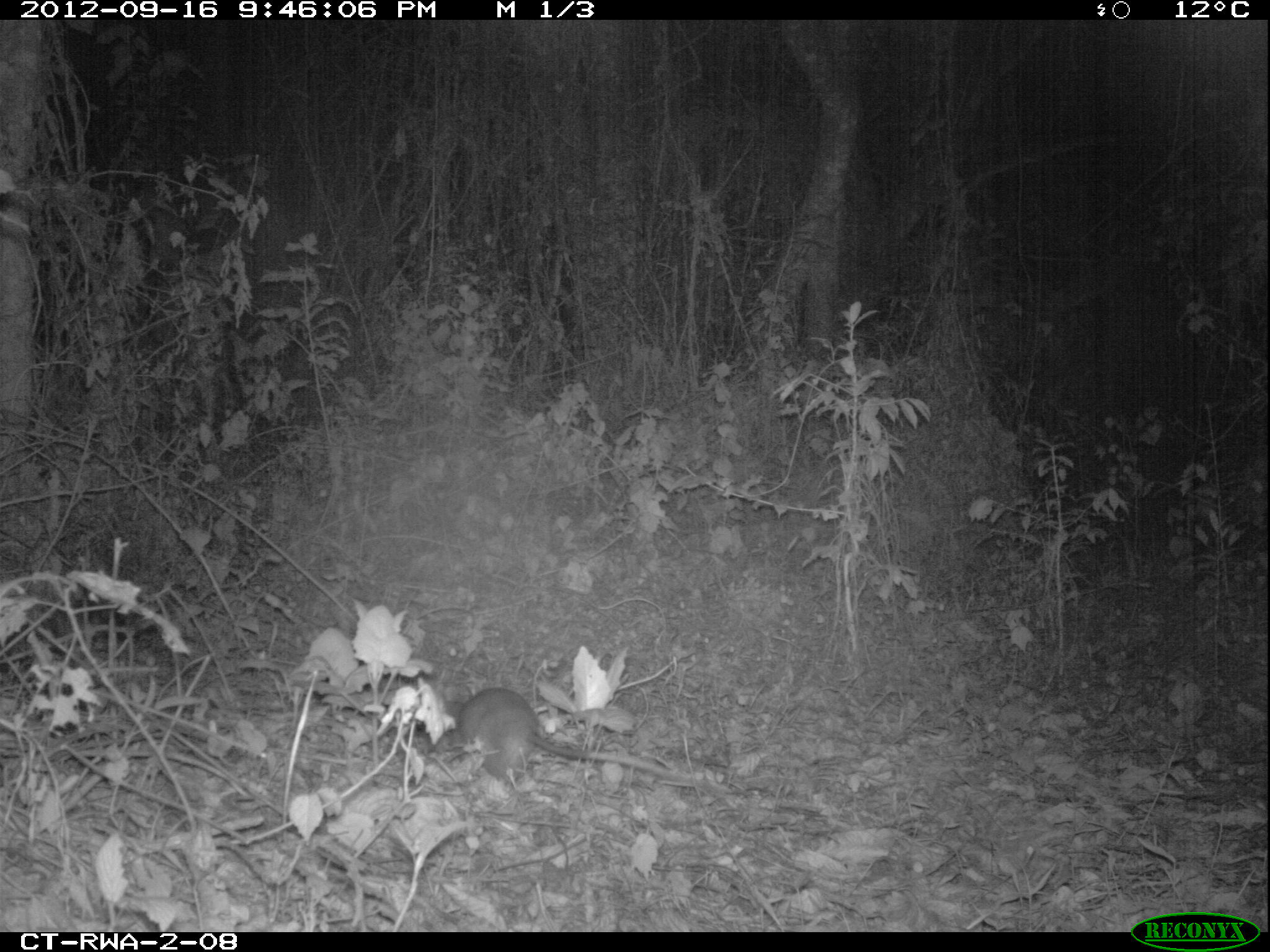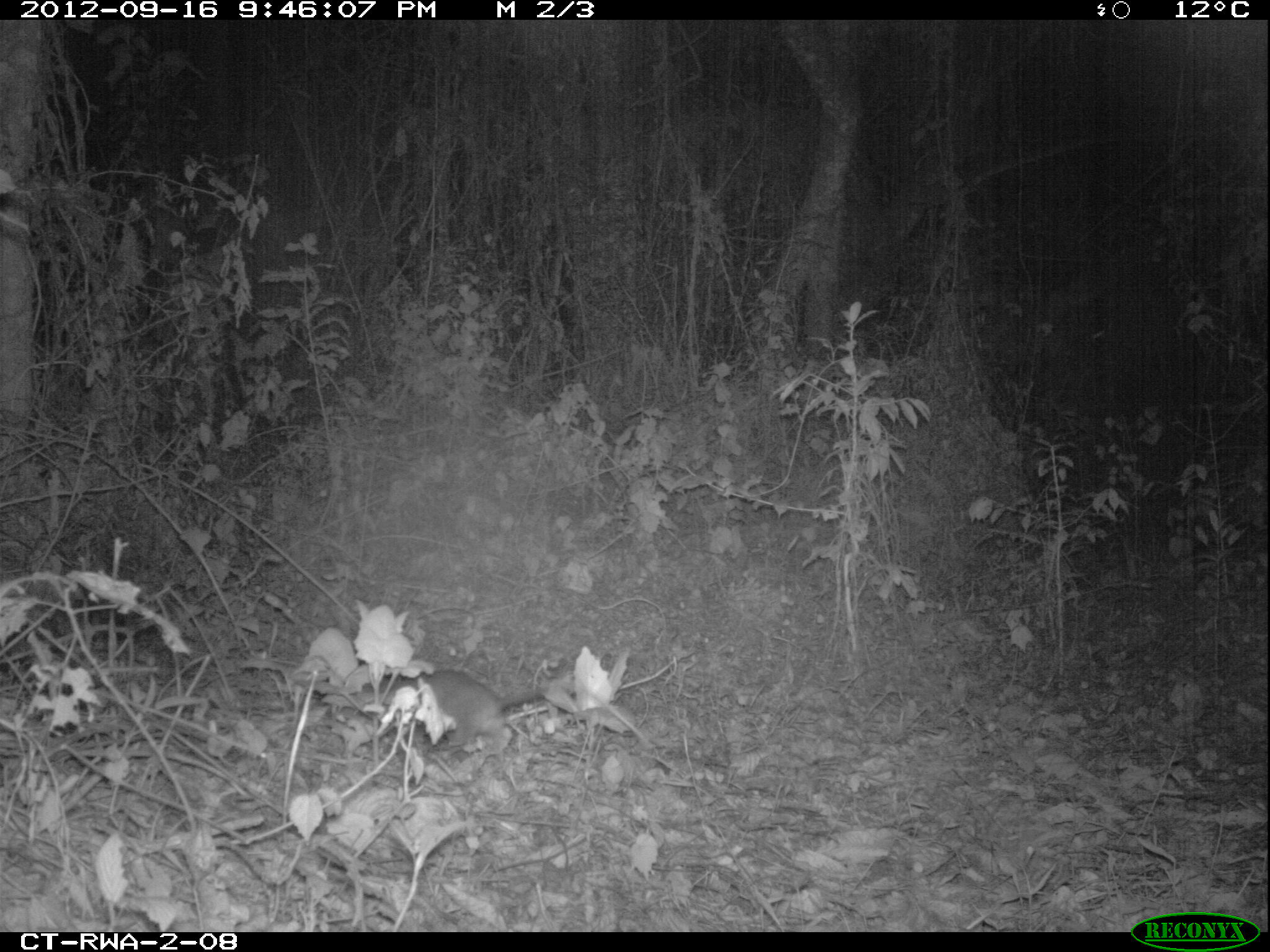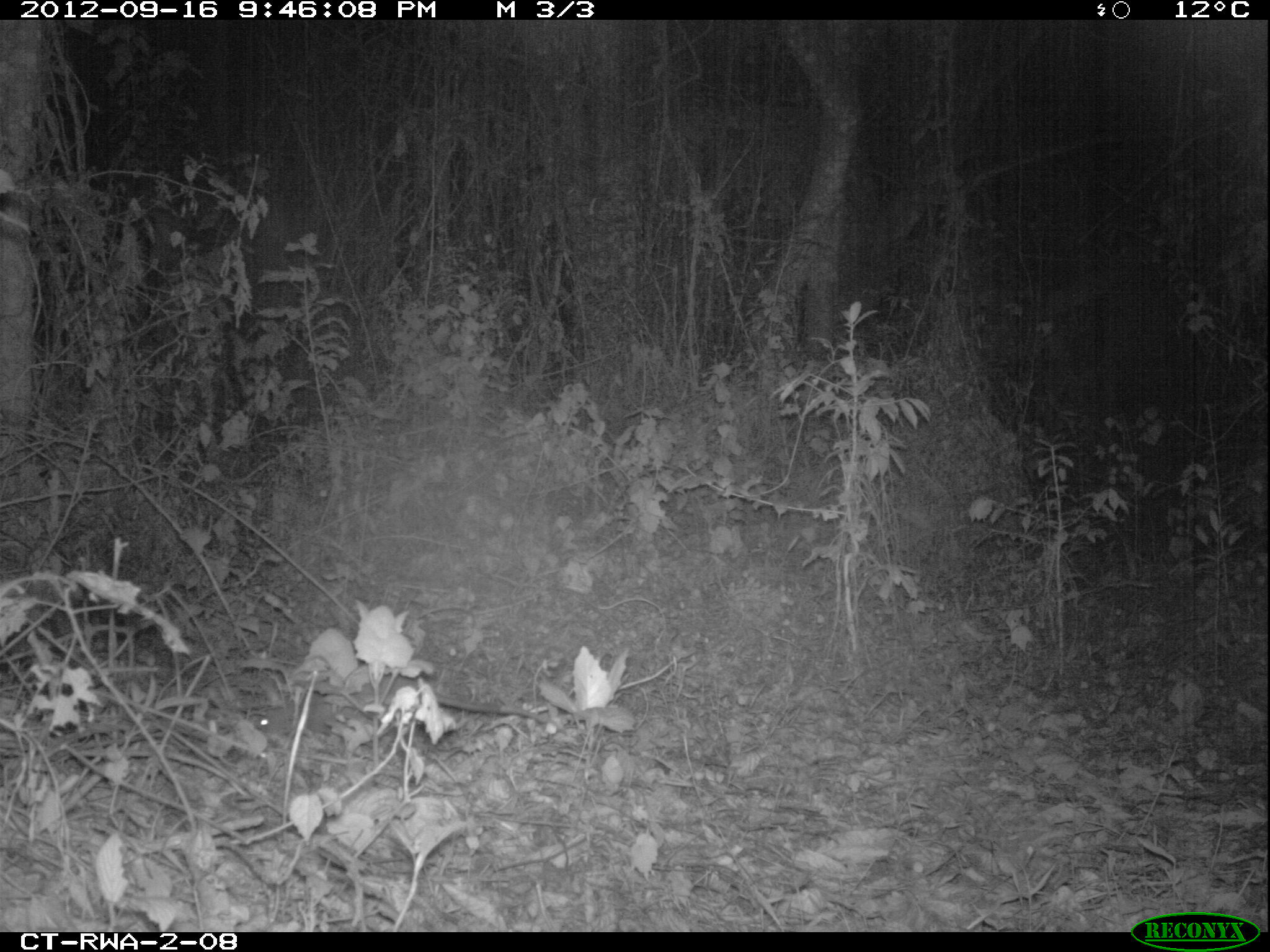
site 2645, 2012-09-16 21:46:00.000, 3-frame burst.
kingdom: Animalia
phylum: Chordata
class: Mammalia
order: Rodentia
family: Nesomyidae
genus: Cricetomys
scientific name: Cricetomys gambianus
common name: african giant pouched rat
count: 1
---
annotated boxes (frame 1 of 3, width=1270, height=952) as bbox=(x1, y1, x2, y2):
cricetomys gambianus: bbox=(430, 686, 718, 788)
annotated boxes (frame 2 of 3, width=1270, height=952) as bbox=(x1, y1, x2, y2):
cricetomys gambianus: bbox=(355, 665, 573, 752)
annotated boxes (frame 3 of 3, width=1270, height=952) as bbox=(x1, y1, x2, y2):
cricetomys gambianus: bbox=(255, 674, 549, 735)